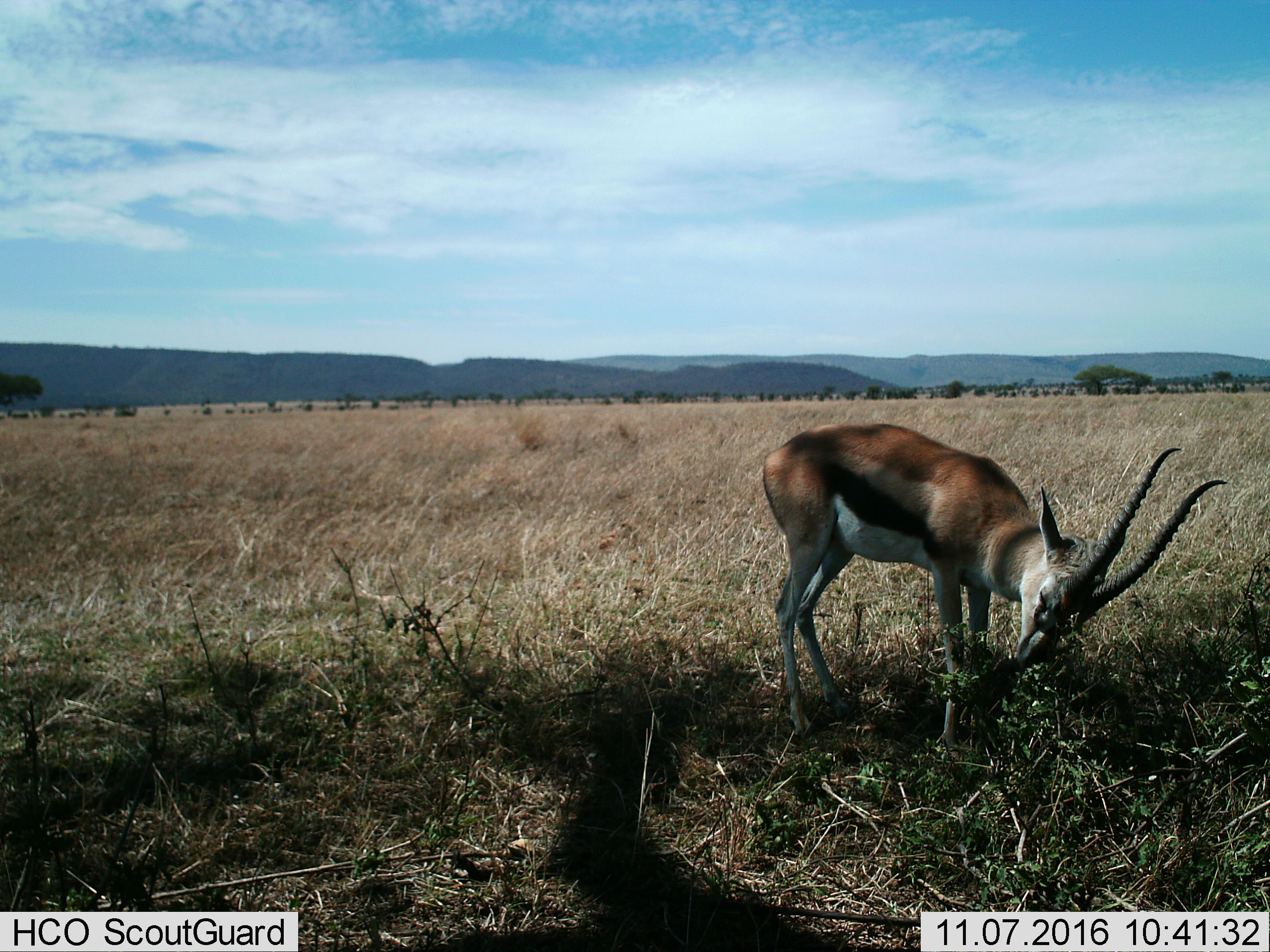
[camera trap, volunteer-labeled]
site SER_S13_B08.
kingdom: Animalia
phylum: Chordata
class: Mammalia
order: Artiodactyla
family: Bovidae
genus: Eudorcas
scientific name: Eudorcas thomsonii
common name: thomson's gazelle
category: gazellethomsons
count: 1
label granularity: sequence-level